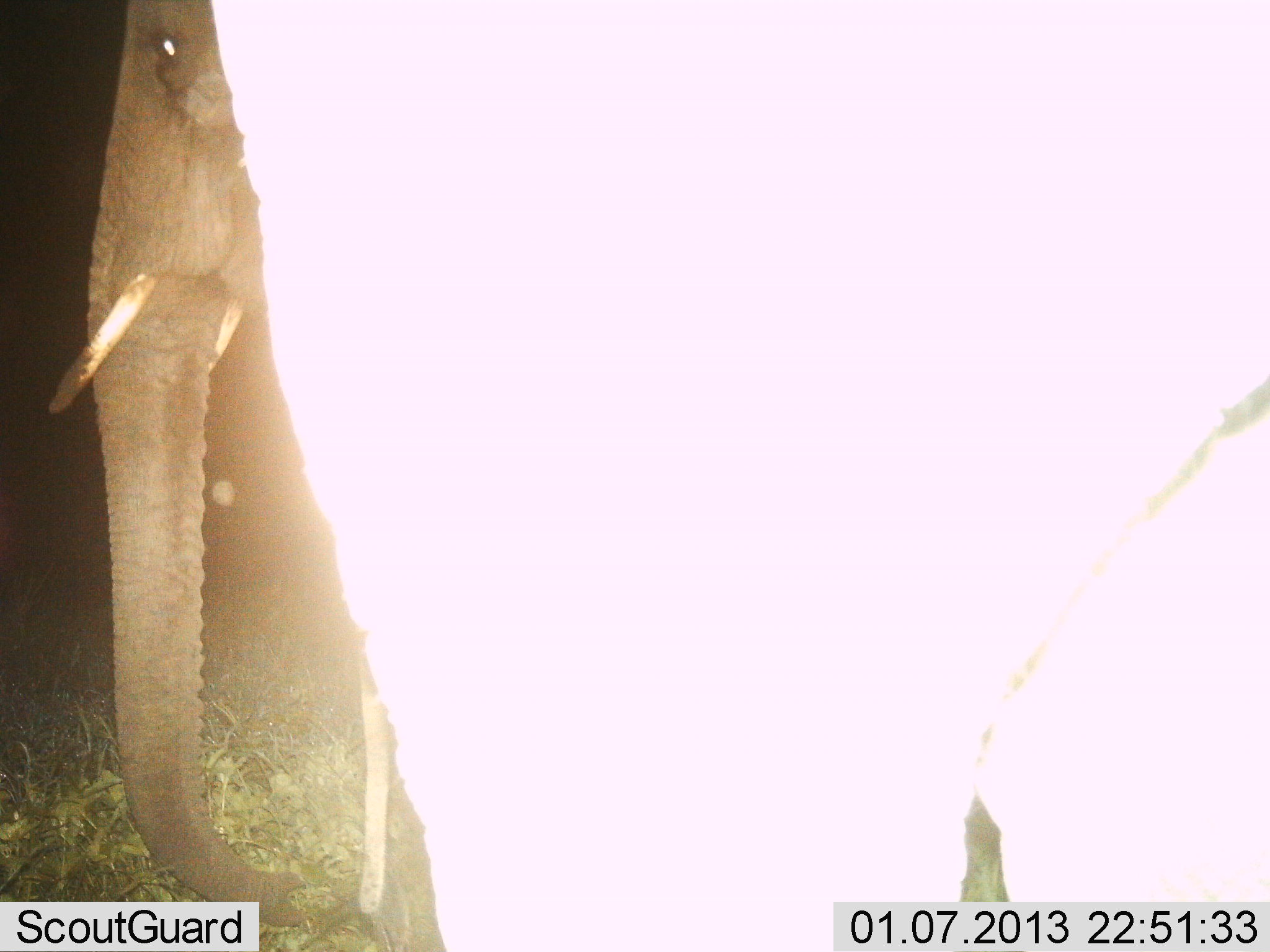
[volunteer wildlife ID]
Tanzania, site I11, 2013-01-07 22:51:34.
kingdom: Animalia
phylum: Chordata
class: Mammalia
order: Proboscidea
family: Elephantidae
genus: Loxodonta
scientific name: Loxodonta africana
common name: african bush elephant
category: elephant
Elephant (african bush elephant) (Loxodonta africana), count 2. Behavior (volunteer vote fractions): standing 100%, resting 0%, moving 0%, interacting 0%. Young present (vote fraction): 0%. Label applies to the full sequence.